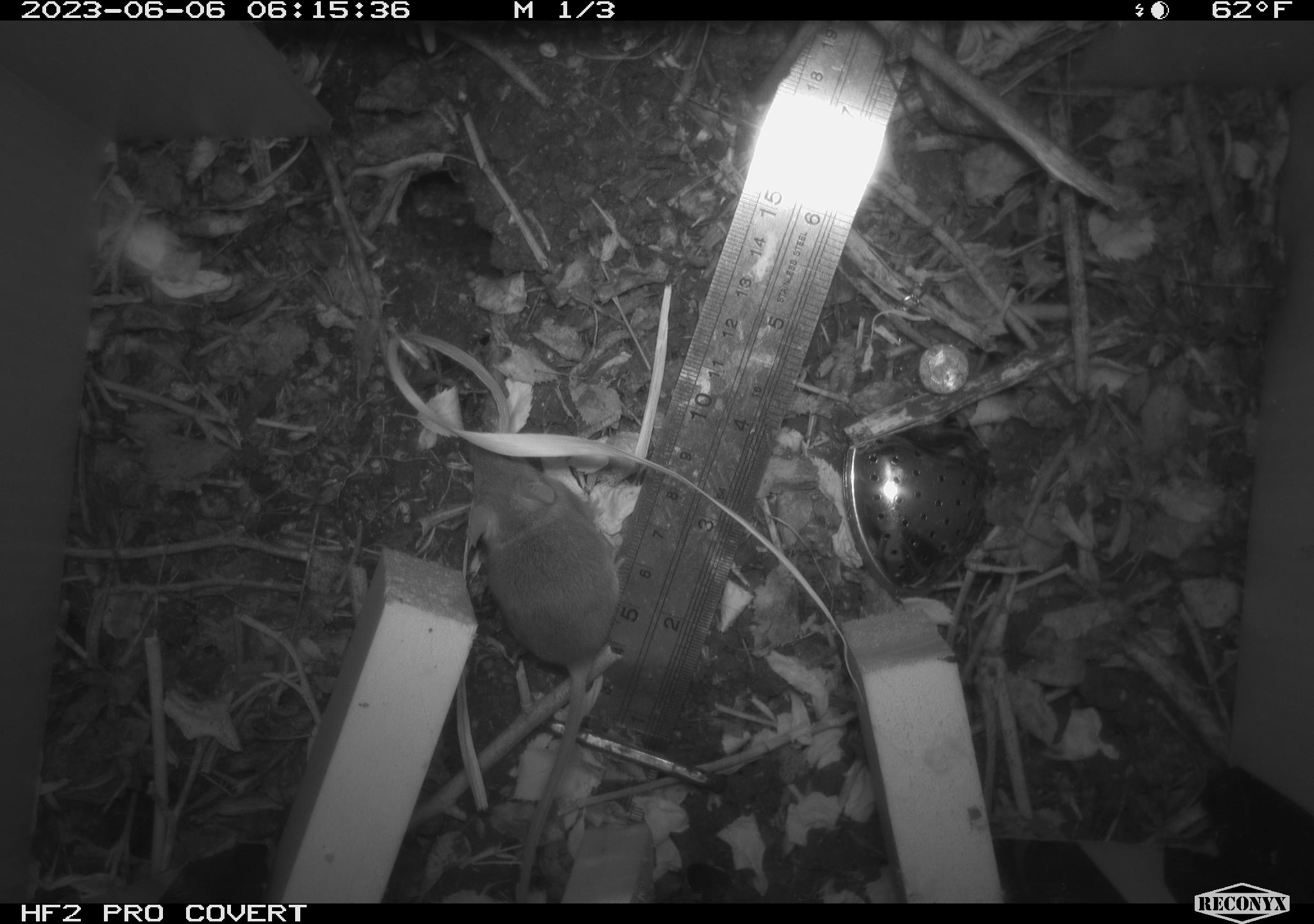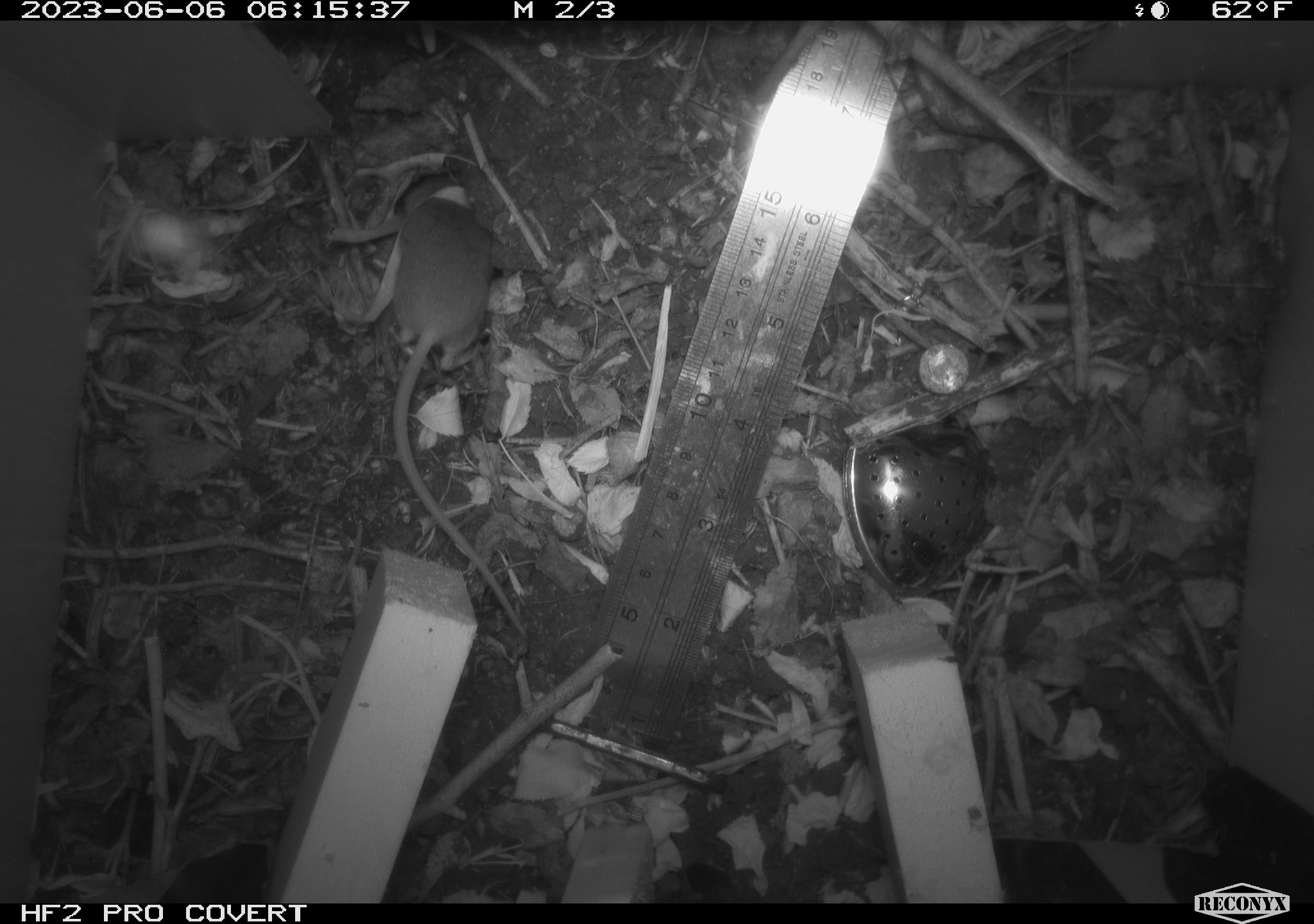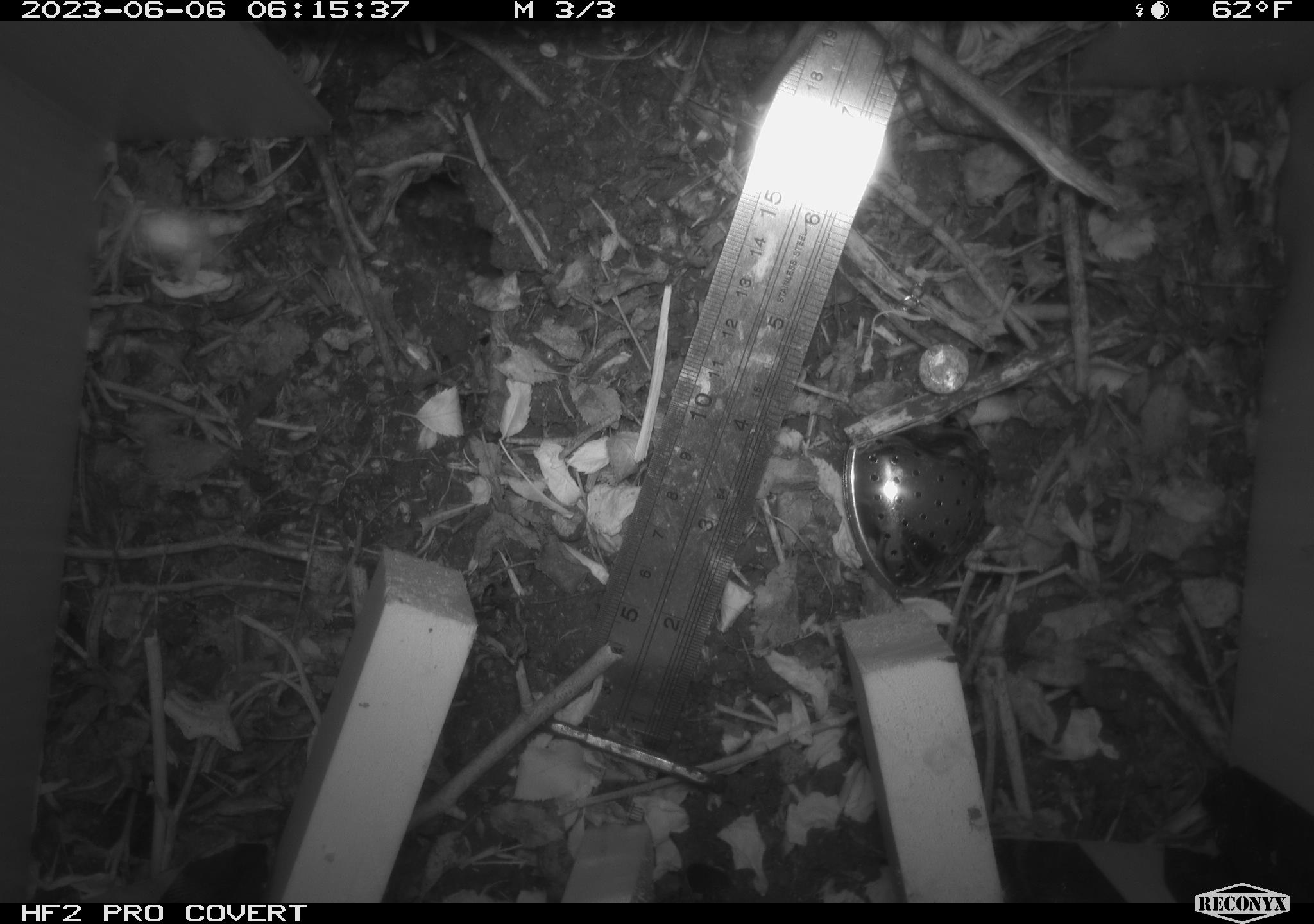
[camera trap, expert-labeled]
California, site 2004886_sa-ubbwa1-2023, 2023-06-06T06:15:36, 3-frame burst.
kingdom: Animalia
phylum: Chordata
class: Mammalia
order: Rodentia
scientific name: Rodentia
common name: rodent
Rodent (Rodentia).